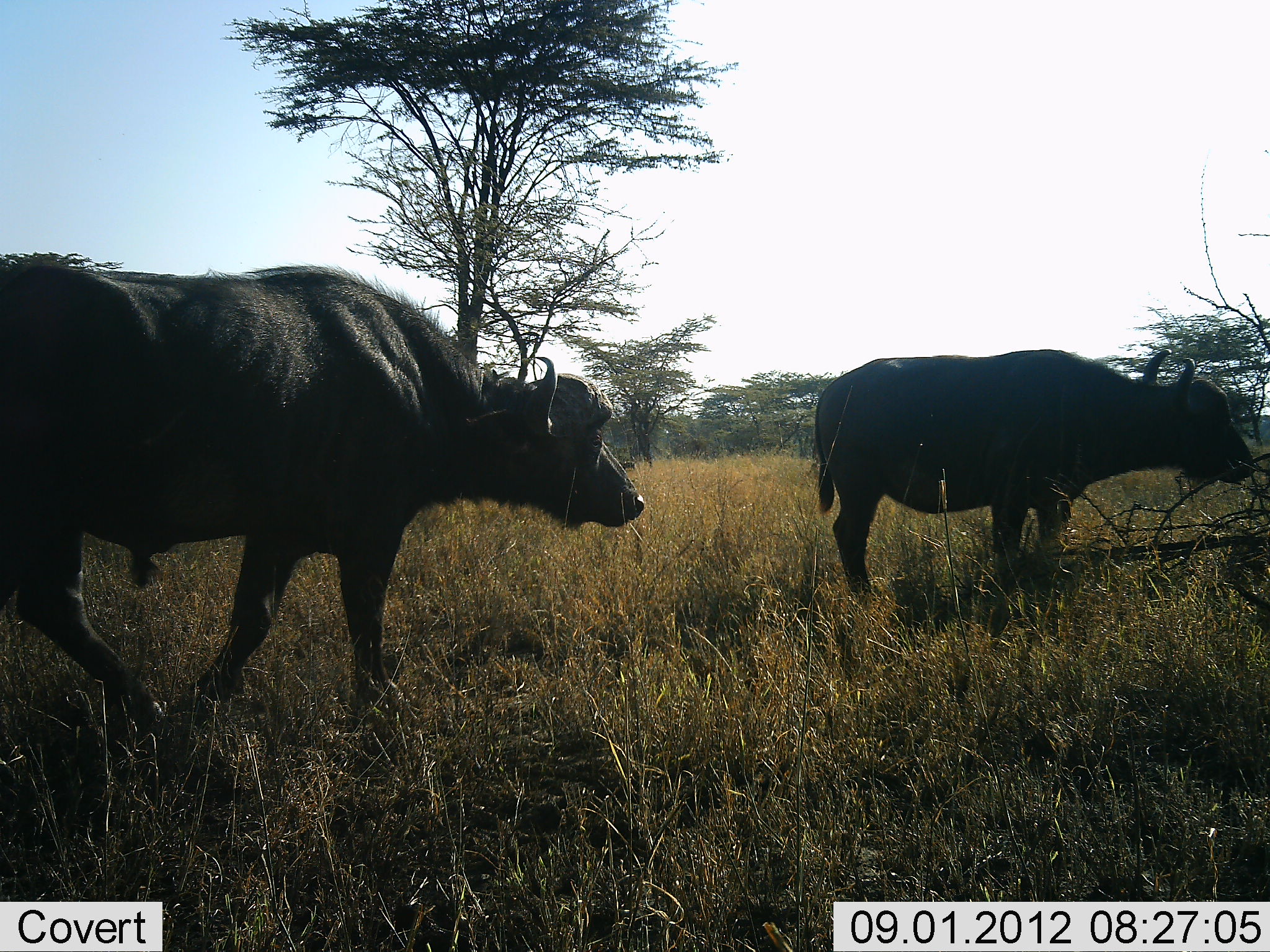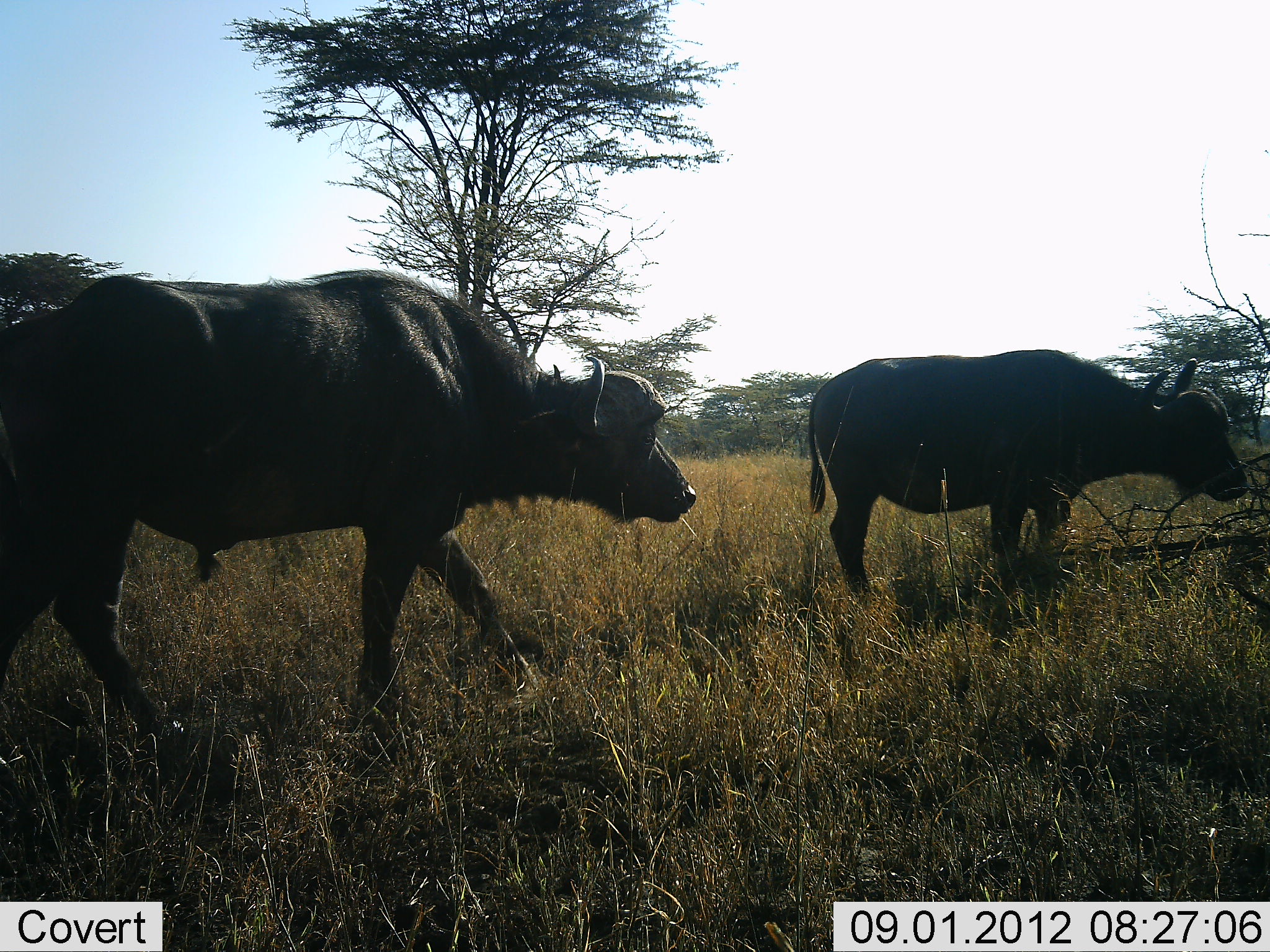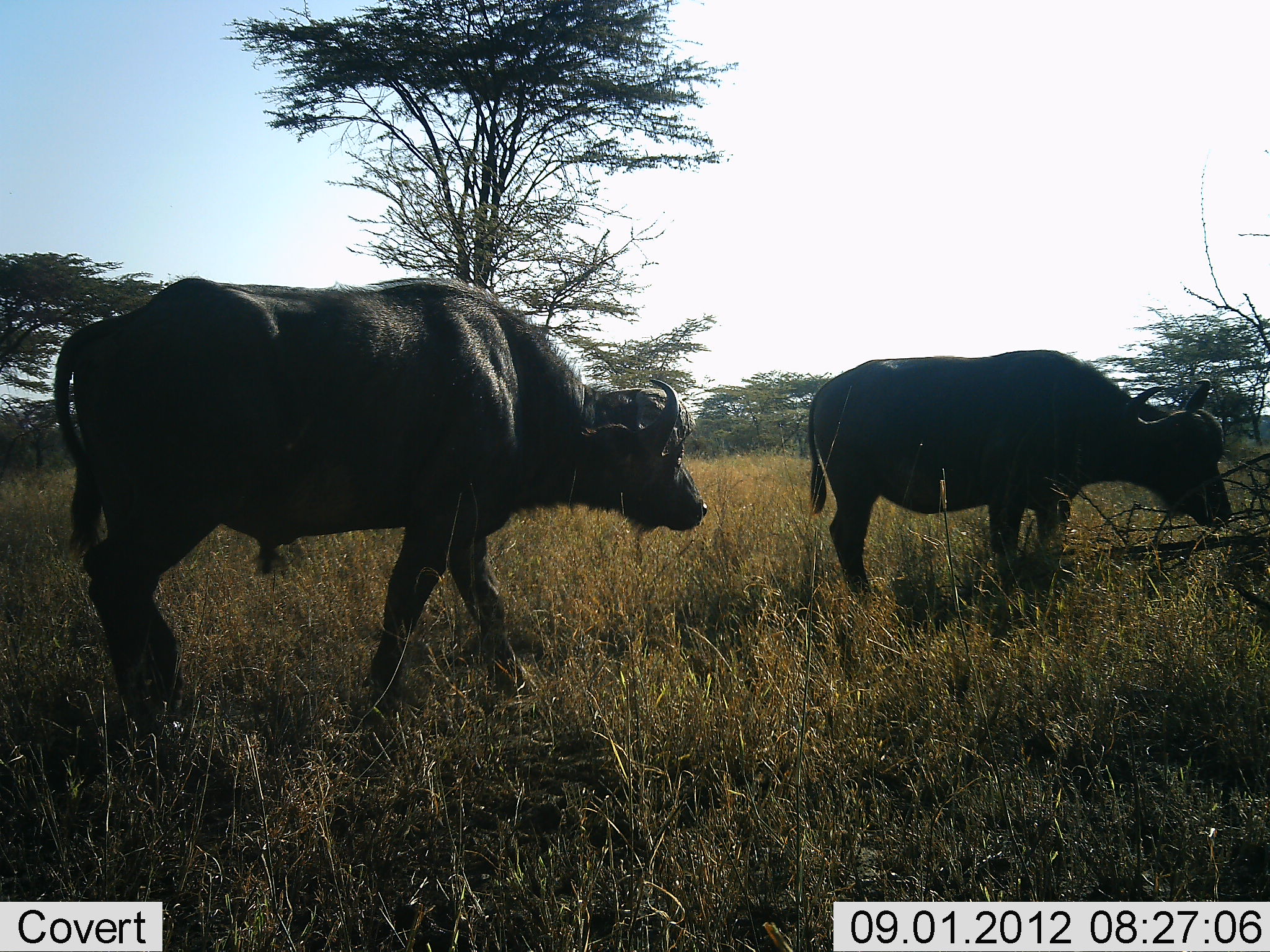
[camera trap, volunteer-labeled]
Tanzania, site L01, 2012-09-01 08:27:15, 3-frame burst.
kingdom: Animalia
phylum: Chordata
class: Mammalia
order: Artiodactyla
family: Bovidae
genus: Syncerus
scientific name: Syncerus caffer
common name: cape buffalo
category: buffalo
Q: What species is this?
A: Buffalo (cape buffalo) (Syncerus caffer).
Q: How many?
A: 2.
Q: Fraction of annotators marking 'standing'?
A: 80%.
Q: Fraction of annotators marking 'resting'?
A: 10%.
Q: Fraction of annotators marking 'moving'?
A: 100%.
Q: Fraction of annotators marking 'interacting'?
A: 0%.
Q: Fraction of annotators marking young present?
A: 0%.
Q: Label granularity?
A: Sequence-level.